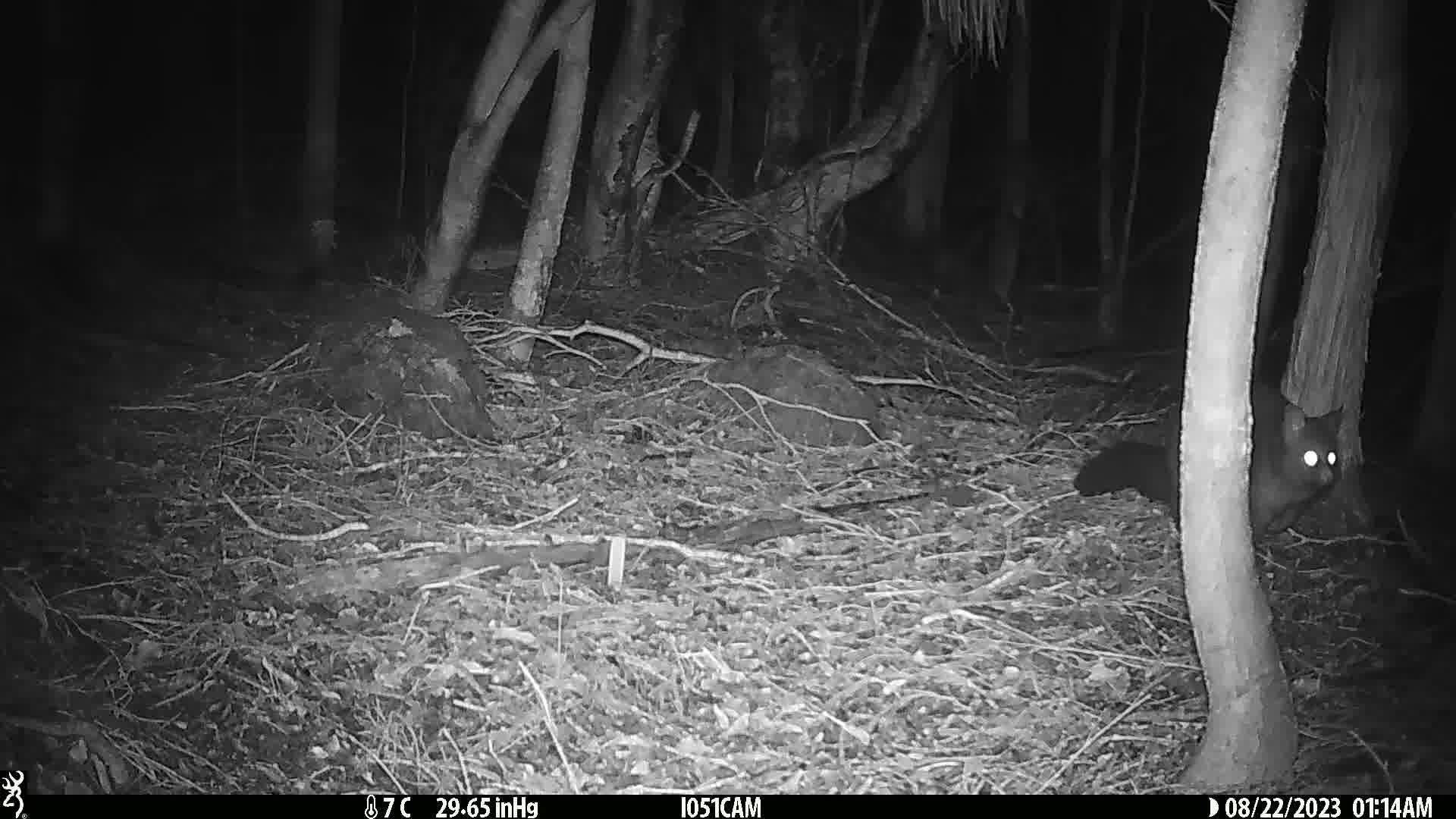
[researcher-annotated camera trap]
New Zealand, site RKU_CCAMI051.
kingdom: Animalia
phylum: Chordata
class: Mammalia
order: Diprotodontia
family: Phalangeridae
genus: Trichosurus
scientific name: Trichosurus vulpecula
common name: common brushtail possum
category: possum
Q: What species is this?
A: Possum (common brushtail possum) (Trichosurus vulpecula).